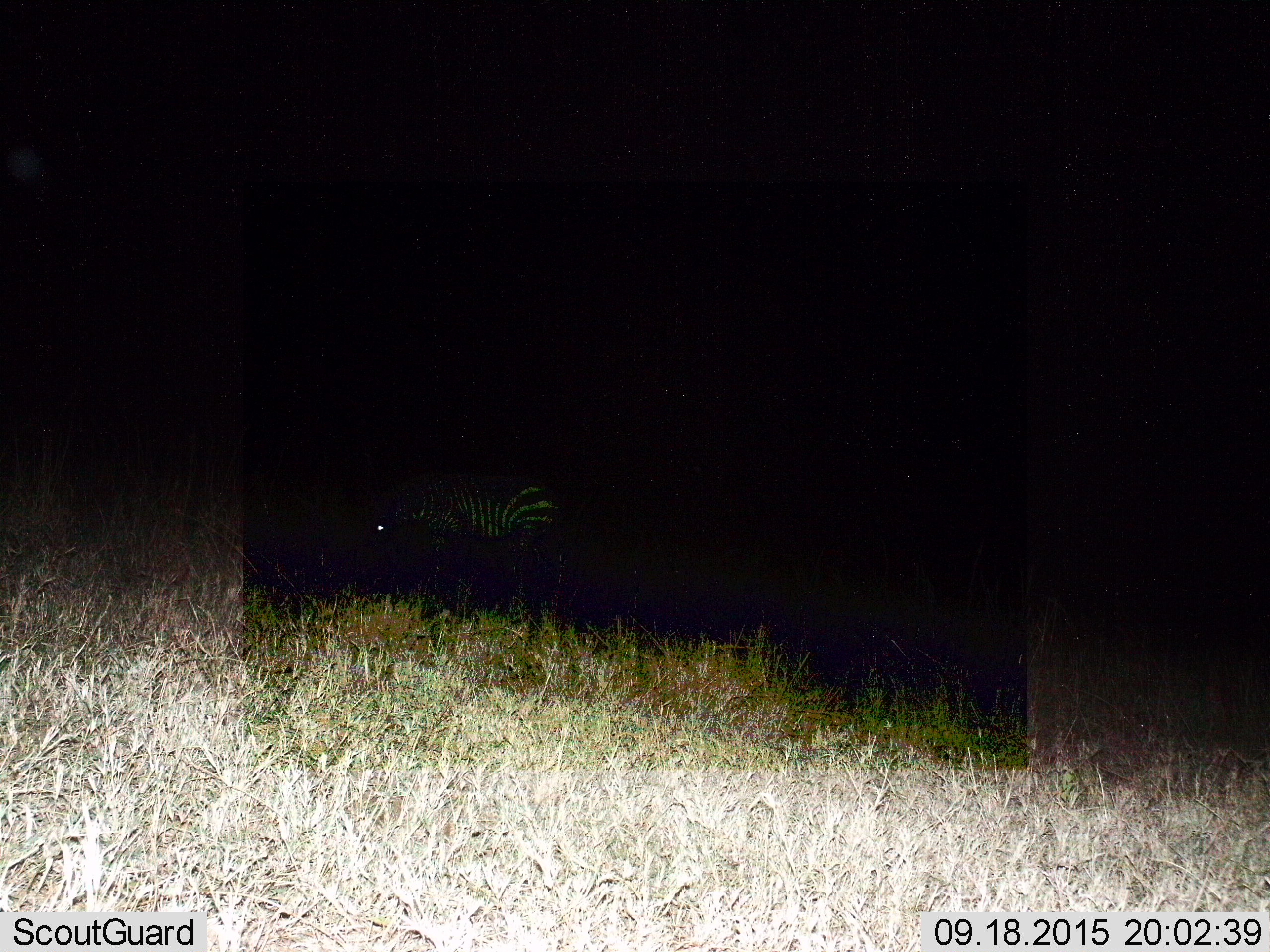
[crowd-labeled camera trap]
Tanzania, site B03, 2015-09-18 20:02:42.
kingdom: Animalia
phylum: Chordata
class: Mammalia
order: Perissodactyla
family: Equidae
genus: Equus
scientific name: Equus quagga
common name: plains zebra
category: zebra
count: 1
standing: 65%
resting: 0%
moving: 12%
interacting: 0%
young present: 0%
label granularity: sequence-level